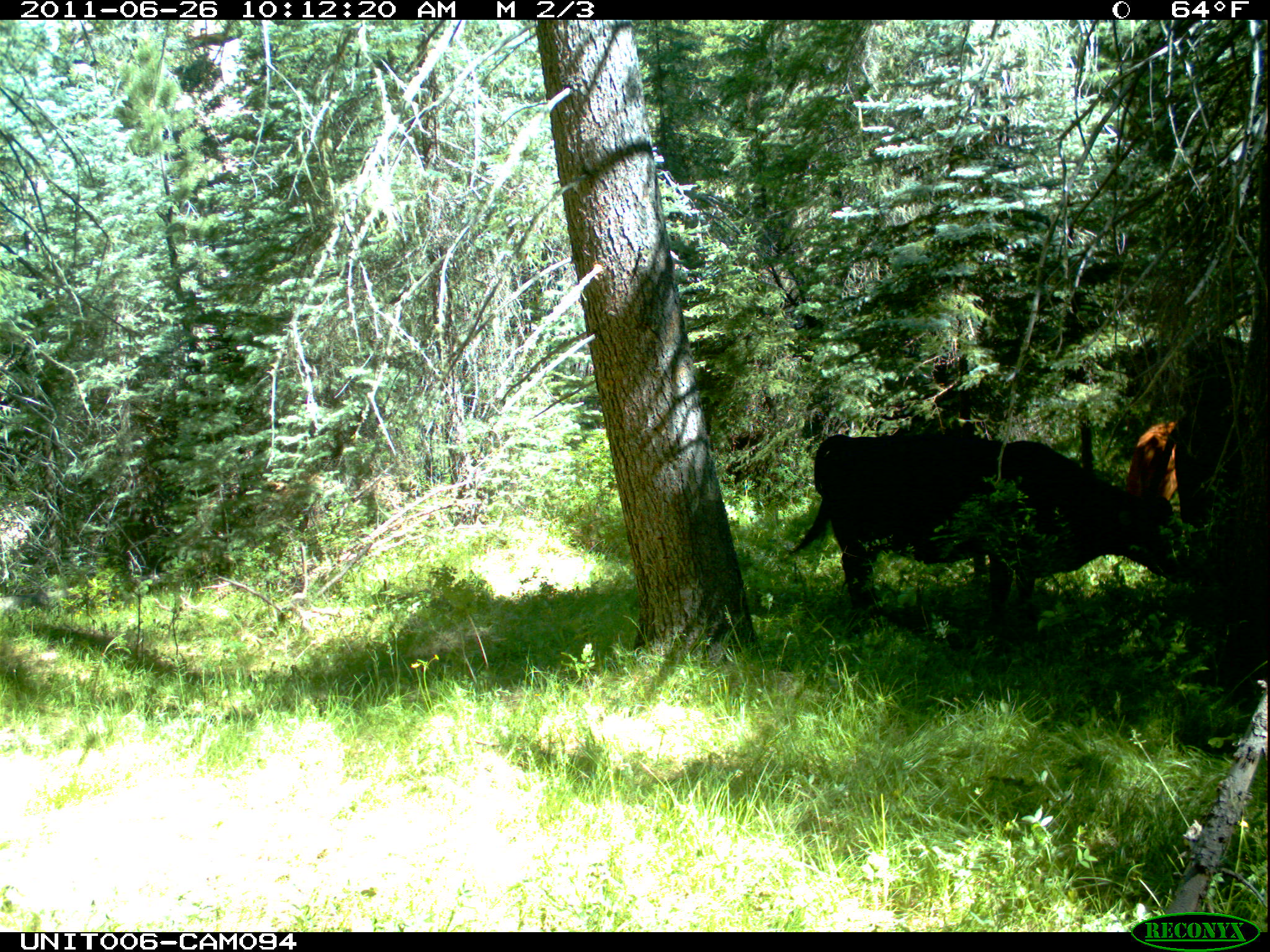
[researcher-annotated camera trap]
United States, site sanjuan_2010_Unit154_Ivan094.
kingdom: Animalia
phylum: Chordata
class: Mammalia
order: Artiodactyla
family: Bovidae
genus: Bos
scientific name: Bos taurus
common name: domestic cow